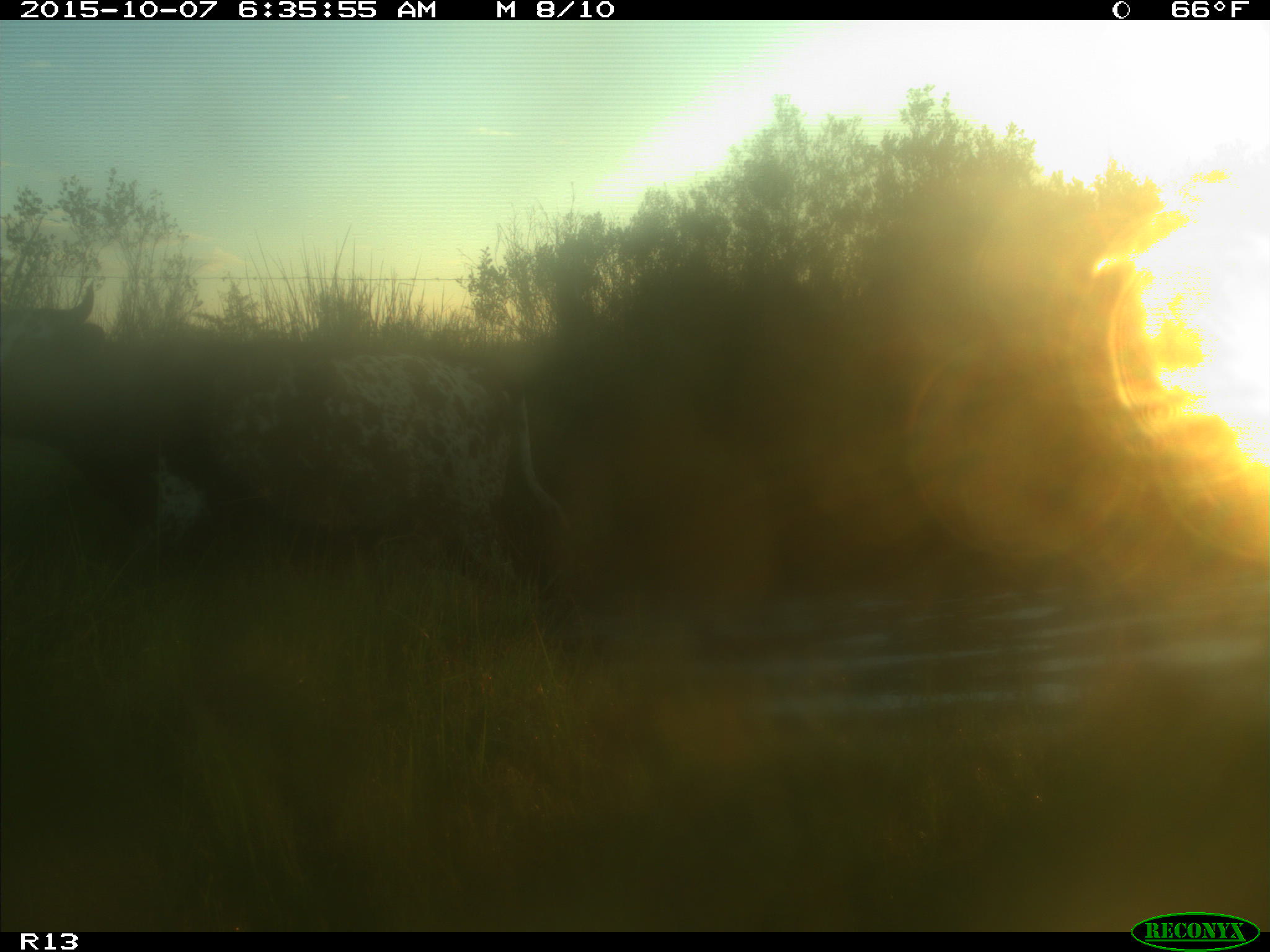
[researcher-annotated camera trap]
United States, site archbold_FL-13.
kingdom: Animalia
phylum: Chordata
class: Mammalia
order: Artiodactyla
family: Bovidae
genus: Bos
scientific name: Bos taurus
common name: domestic cow